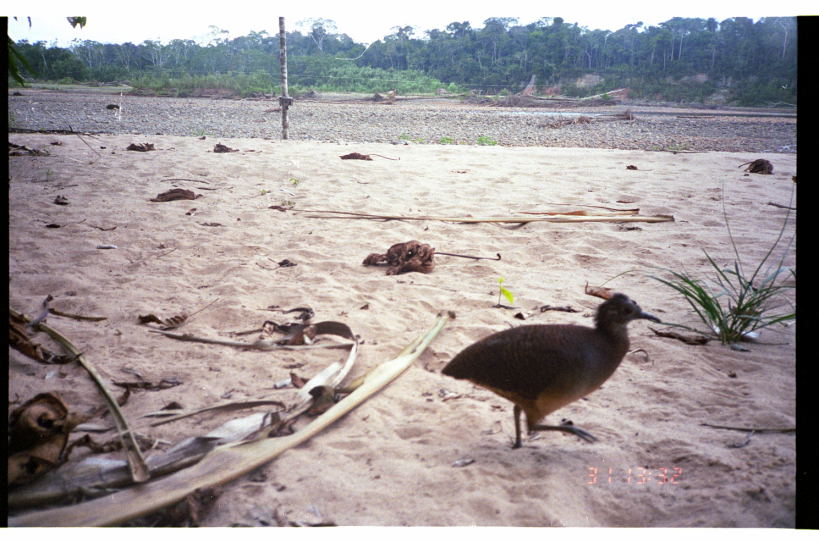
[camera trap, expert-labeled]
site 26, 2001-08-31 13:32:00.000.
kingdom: Animalia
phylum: Chordata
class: Aves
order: Tinamiformes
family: Tinamidae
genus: Crypturellus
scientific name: Crypturellus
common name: tinamou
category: crypturellus sp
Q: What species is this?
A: Crypturellus sp (tinamou) (Crypturellus).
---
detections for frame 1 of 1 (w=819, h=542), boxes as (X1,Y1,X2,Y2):
crypturellus sp: (440,278,663,450)